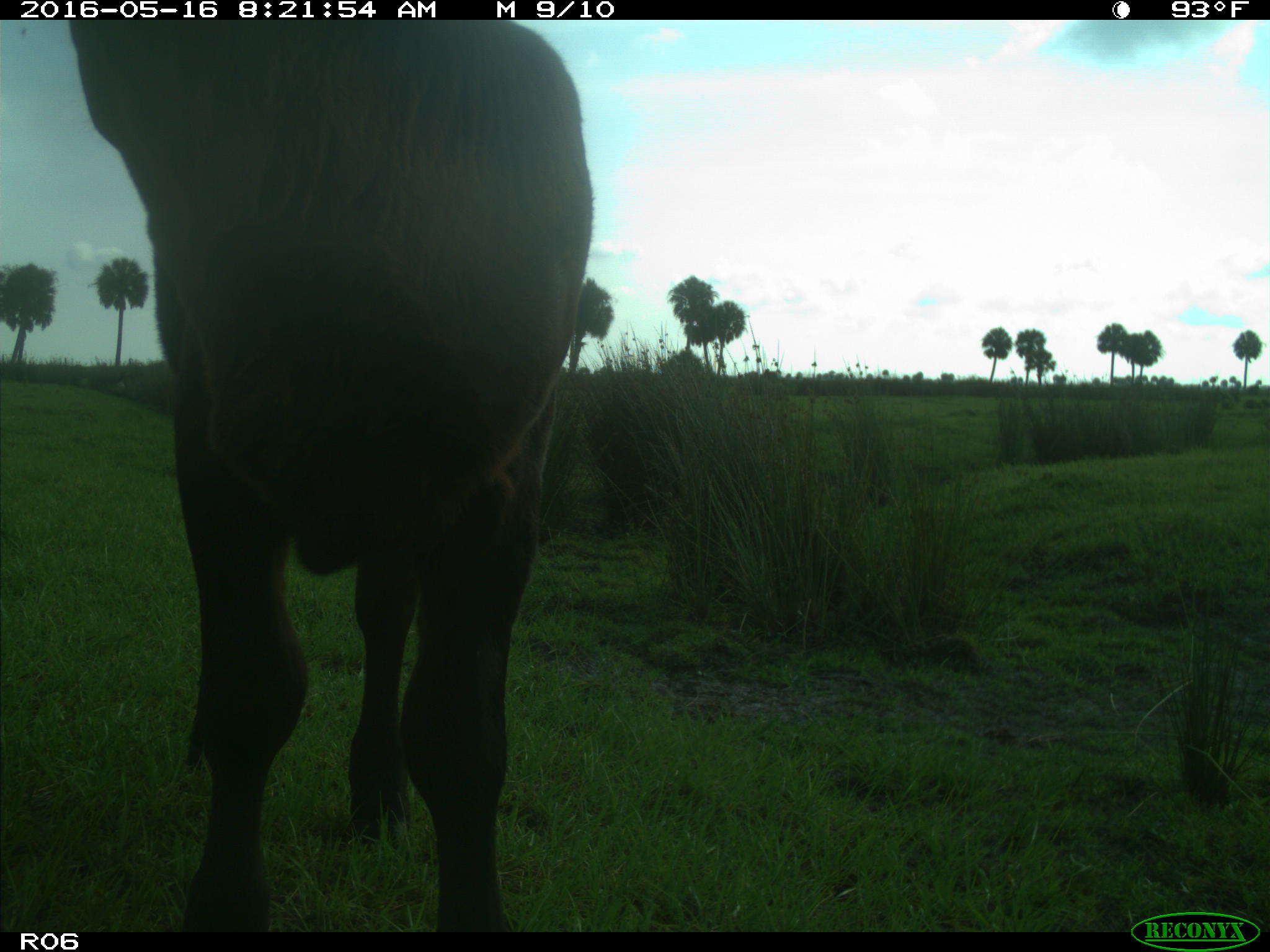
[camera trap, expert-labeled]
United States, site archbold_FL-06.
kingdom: Animalia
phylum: Chordata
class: Mammalia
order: Artiodactyla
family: Bovidae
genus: Bos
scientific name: Bos taurus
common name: domestic cow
Bos taurus (domestic cow).